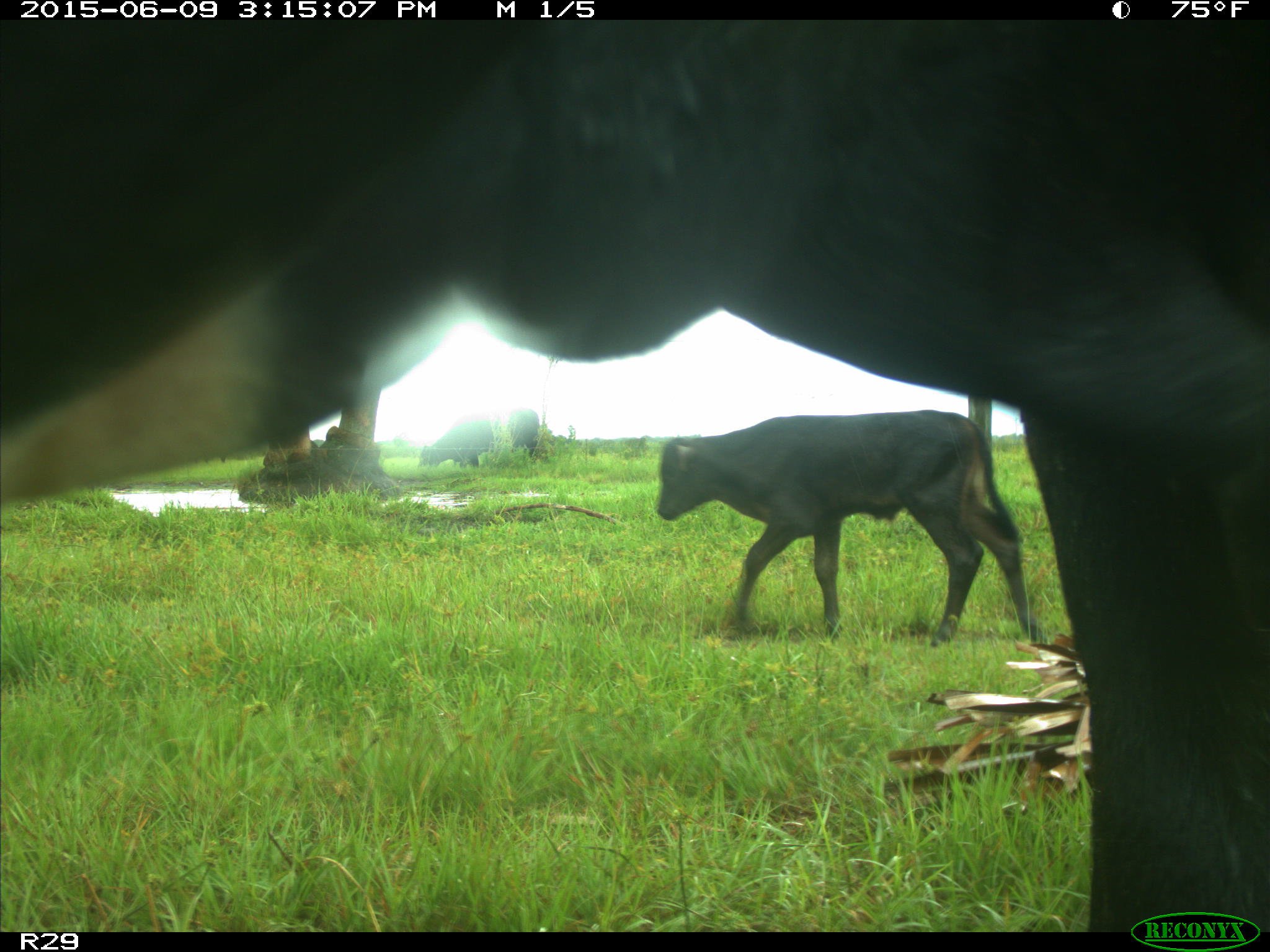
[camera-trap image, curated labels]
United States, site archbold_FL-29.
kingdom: Animalia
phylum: Chordata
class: Mammalia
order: Artiodactyla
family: Bovidae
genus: Bos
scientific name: Bos taurus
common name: domestic cow